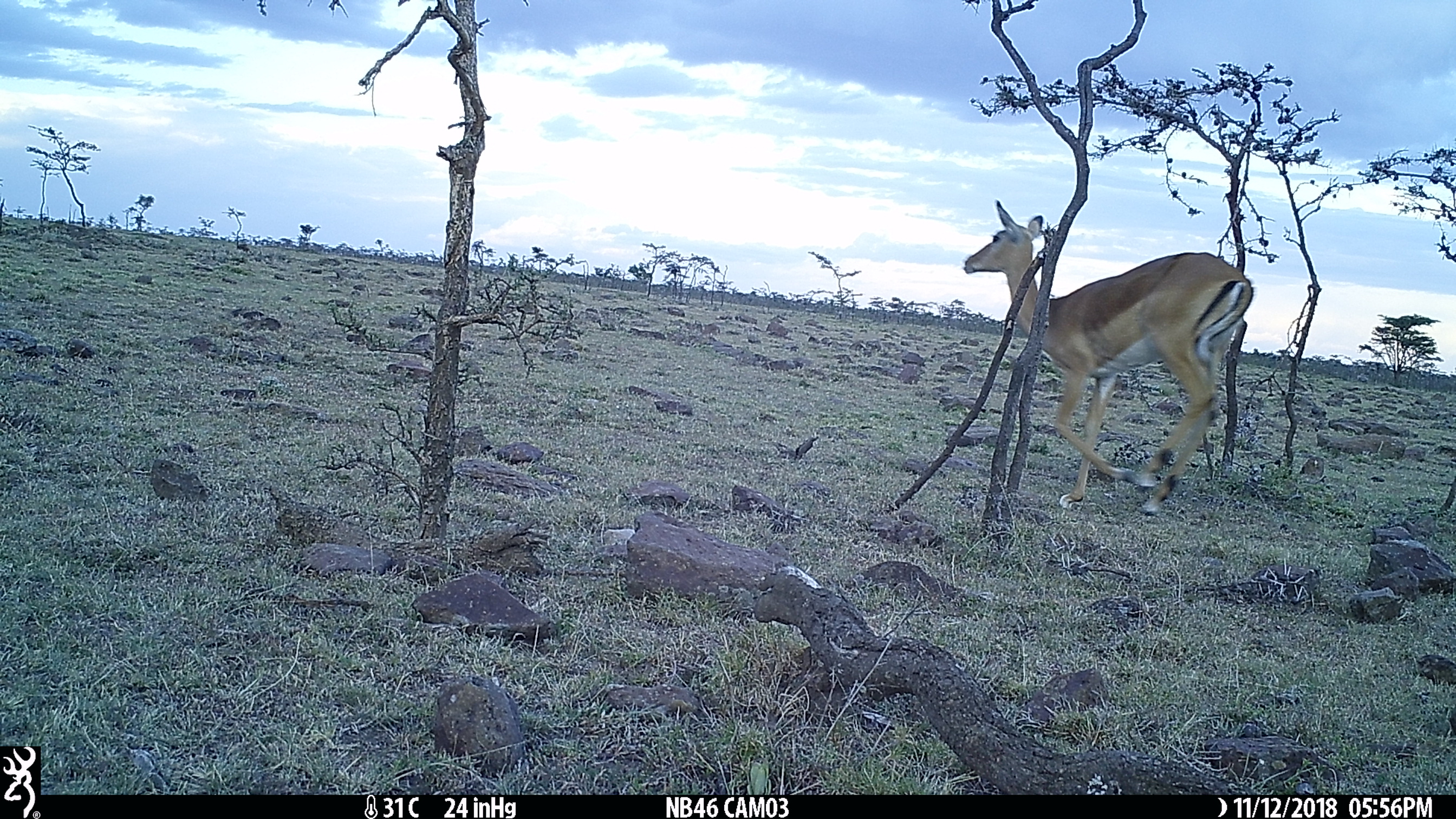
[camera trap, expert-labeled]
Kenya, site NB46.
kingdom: Animalia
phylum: Chordata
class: Mammalia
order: Artiodactyla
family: Bovidae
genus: Aepyceros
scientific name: Aepyceros melampus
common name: impala